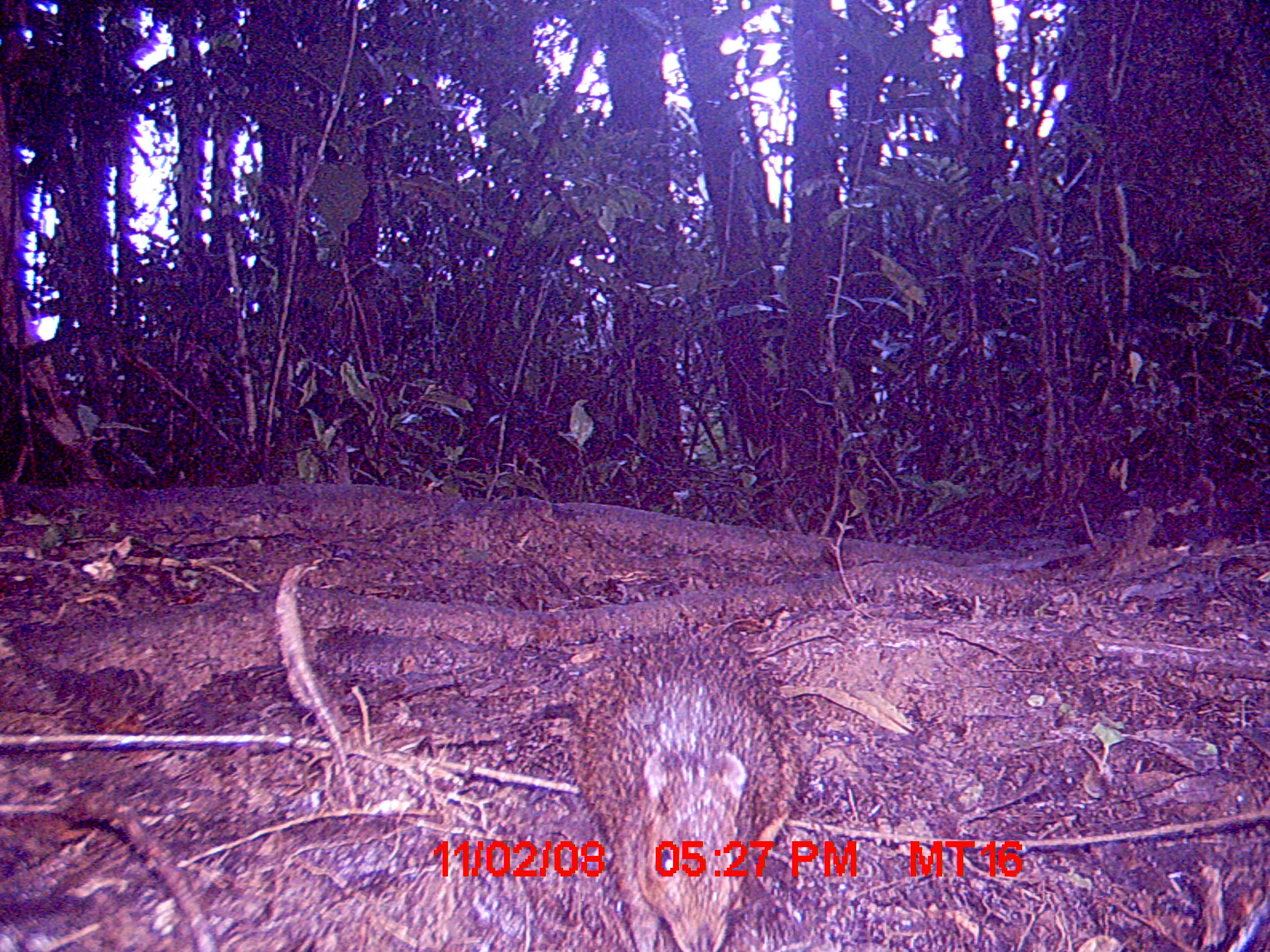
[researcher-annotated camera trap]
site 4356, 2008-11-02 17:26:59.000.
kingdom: Animalia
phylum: Chordata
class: Mammalia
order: Rodentia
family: Muridae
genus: Rattus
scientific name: Rattus rattus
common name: black rat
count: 1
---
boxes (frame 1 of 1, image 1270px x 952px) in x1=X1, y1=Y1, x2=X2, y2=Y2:
rattus rattus: x1=575, y1=624, x2=803, y2=951